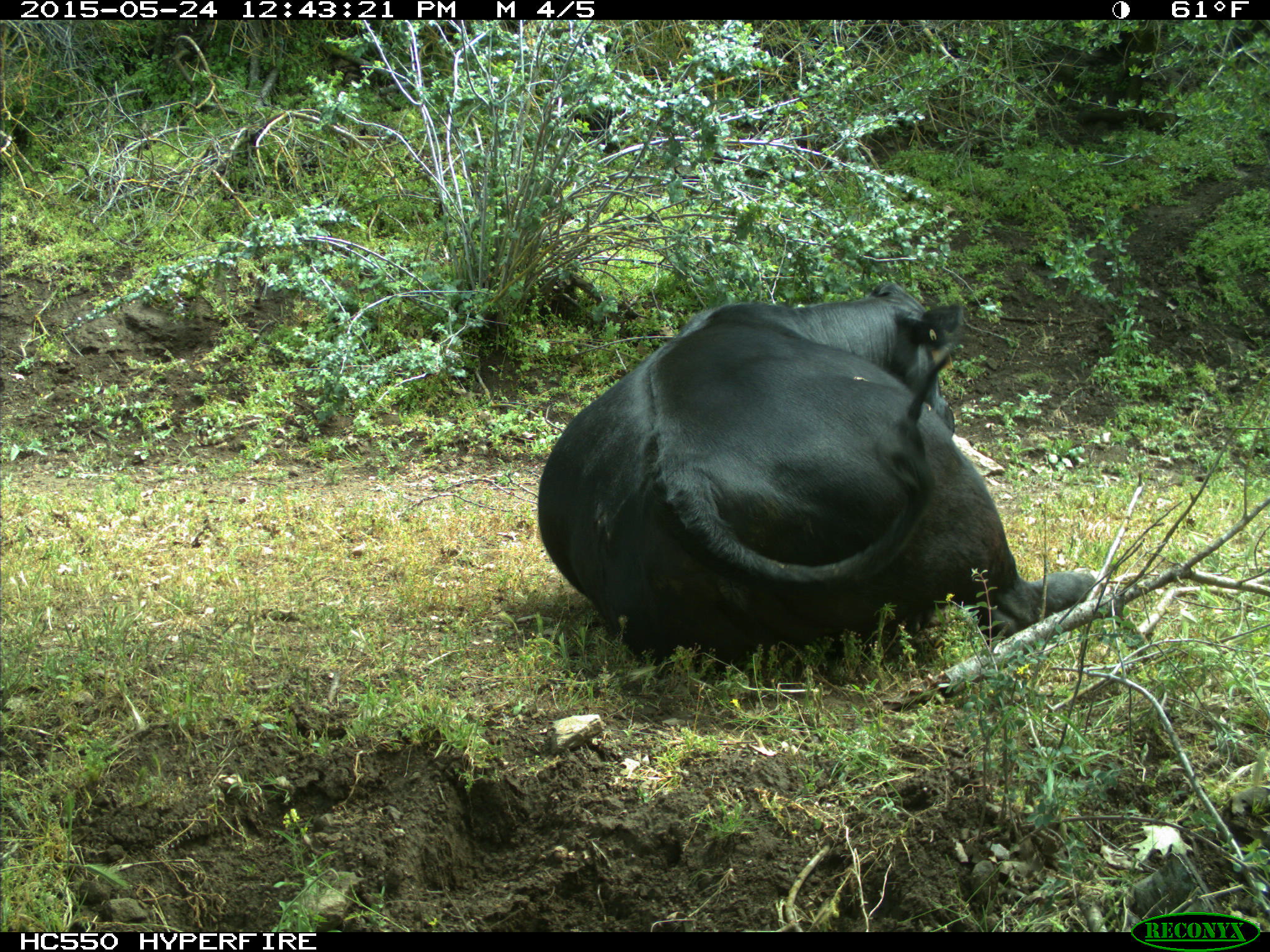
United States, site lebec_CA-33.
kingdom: Animalia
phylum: Chordata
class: Mammalia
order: Artiodactyla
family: Bovidae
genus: Bos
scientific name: Bos taurus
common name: domestic cow